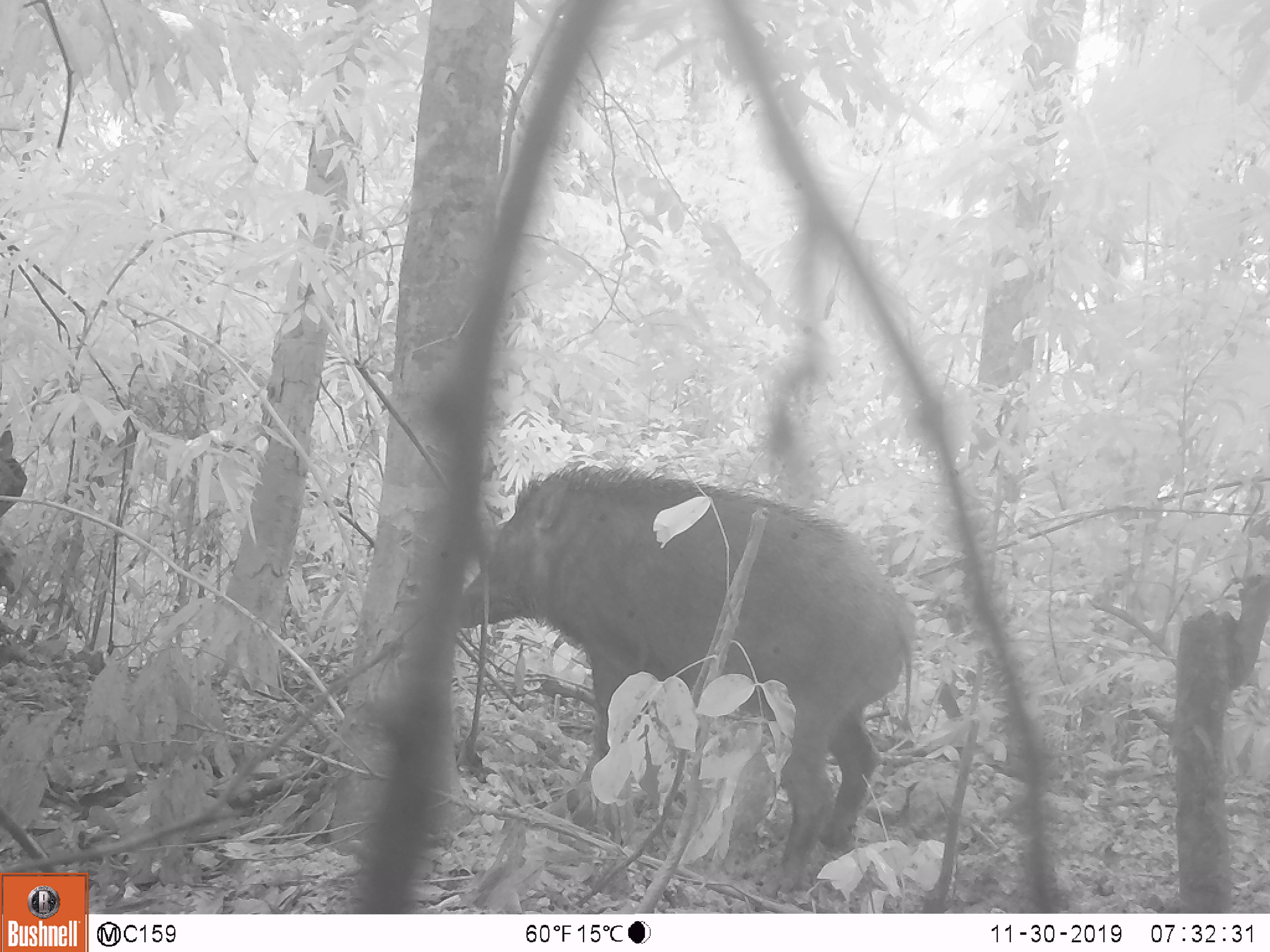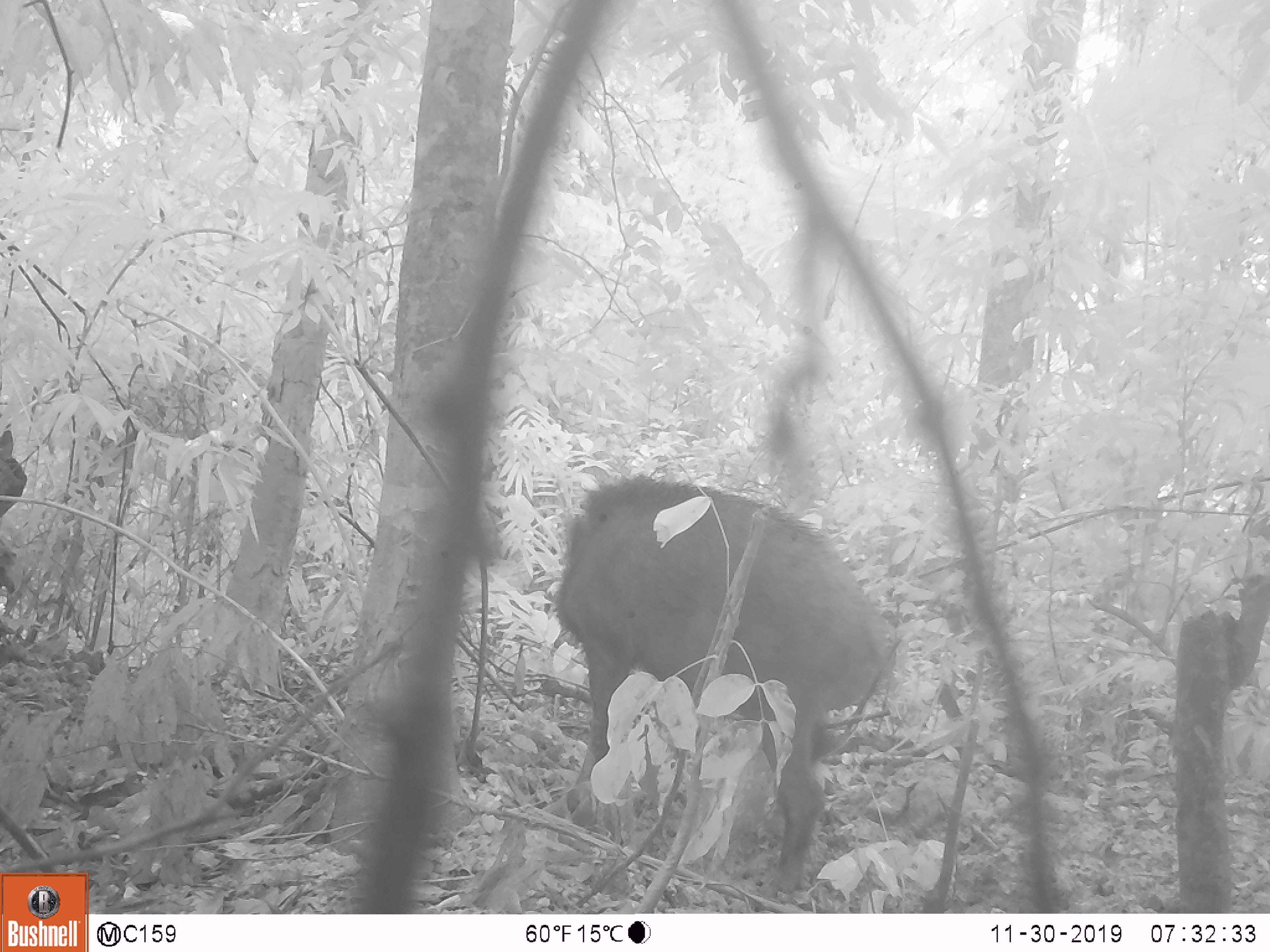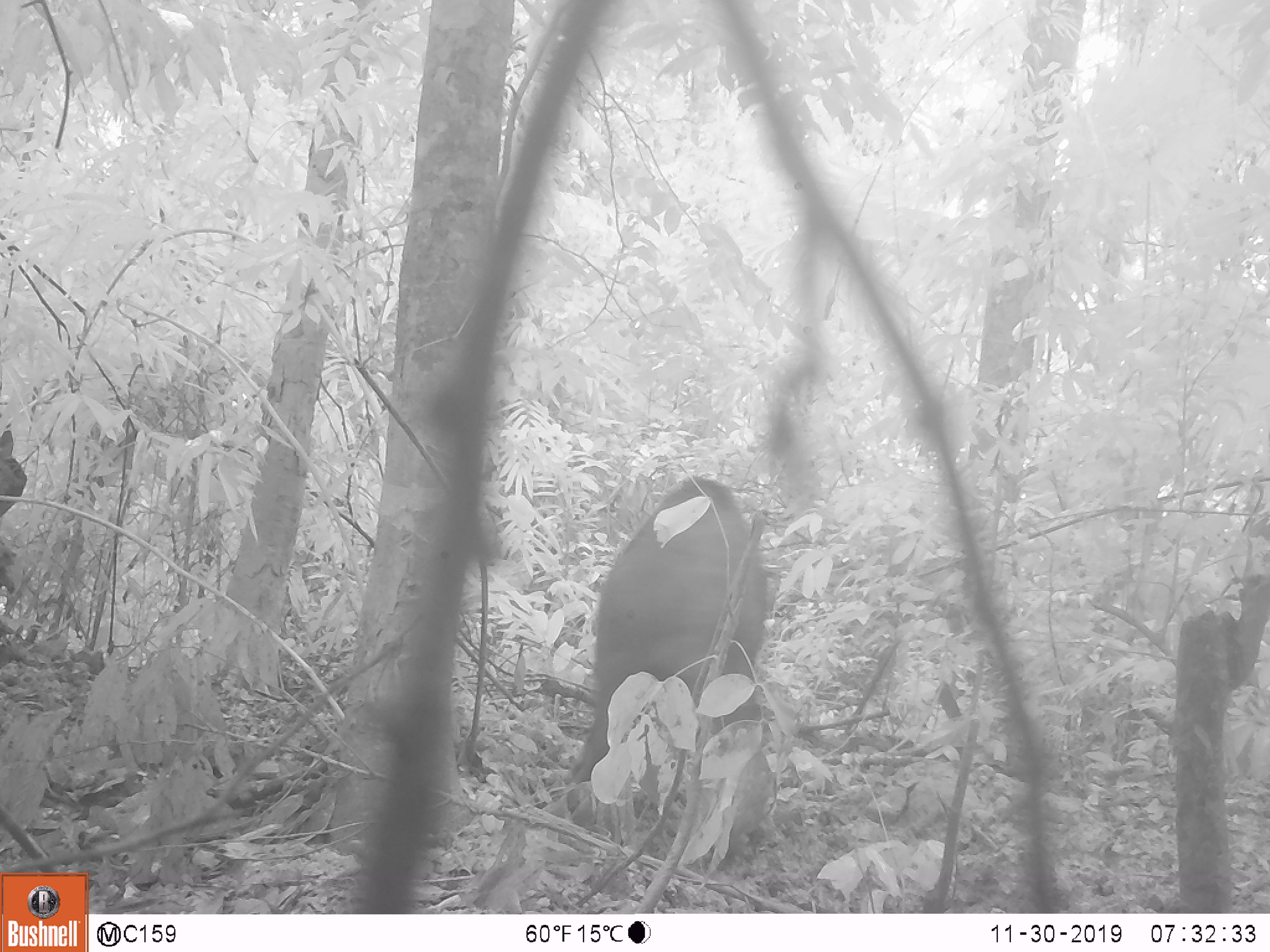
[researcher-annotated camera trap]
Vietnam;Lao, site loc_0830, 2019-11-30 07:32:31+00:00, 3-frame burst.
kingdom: Animalia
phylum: Chordata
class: Mammalia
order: Artiodactyla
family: Suidae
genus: Sus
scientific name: Sus scrofa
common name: eurasian wild pig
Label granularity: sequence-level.